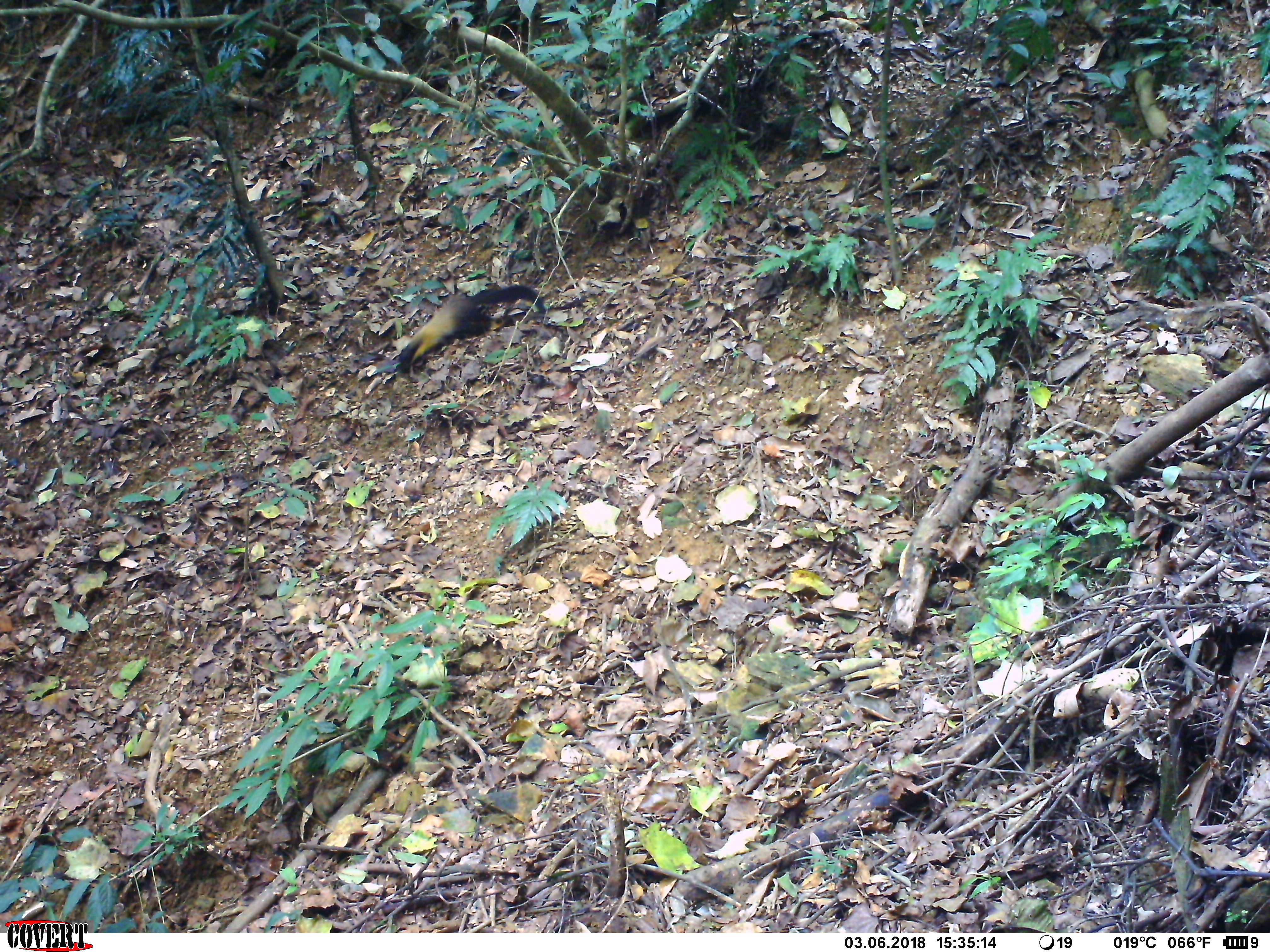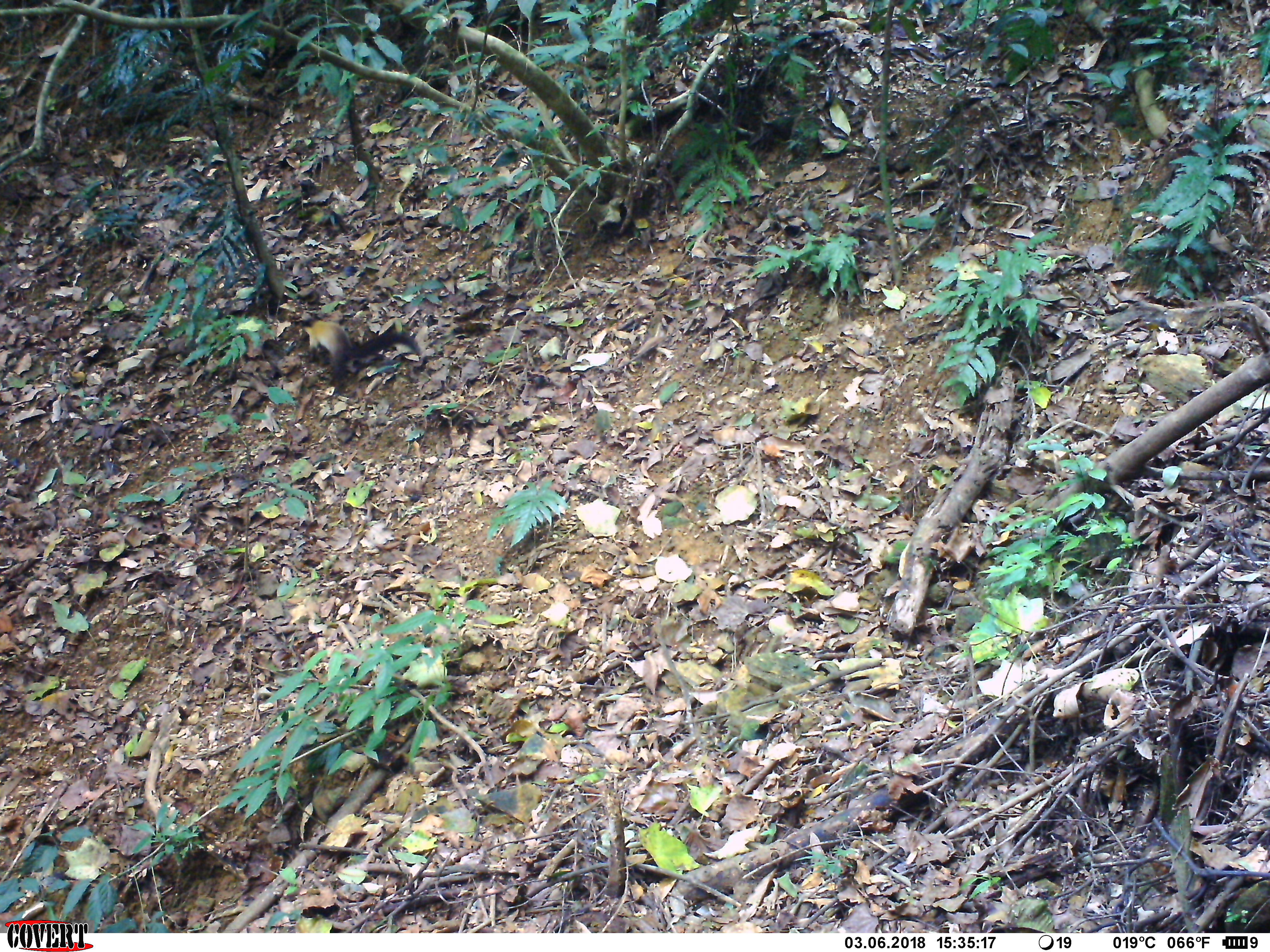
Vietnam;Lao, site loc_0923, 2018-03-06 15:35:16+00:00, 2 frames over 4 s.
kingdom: Animalia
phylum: Chordata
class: Mammalia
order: Carnivora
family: Mustelidae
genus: Martes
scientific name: Martes flavigula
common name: yellow-throated marten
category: yellow throated marten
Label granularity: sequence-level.